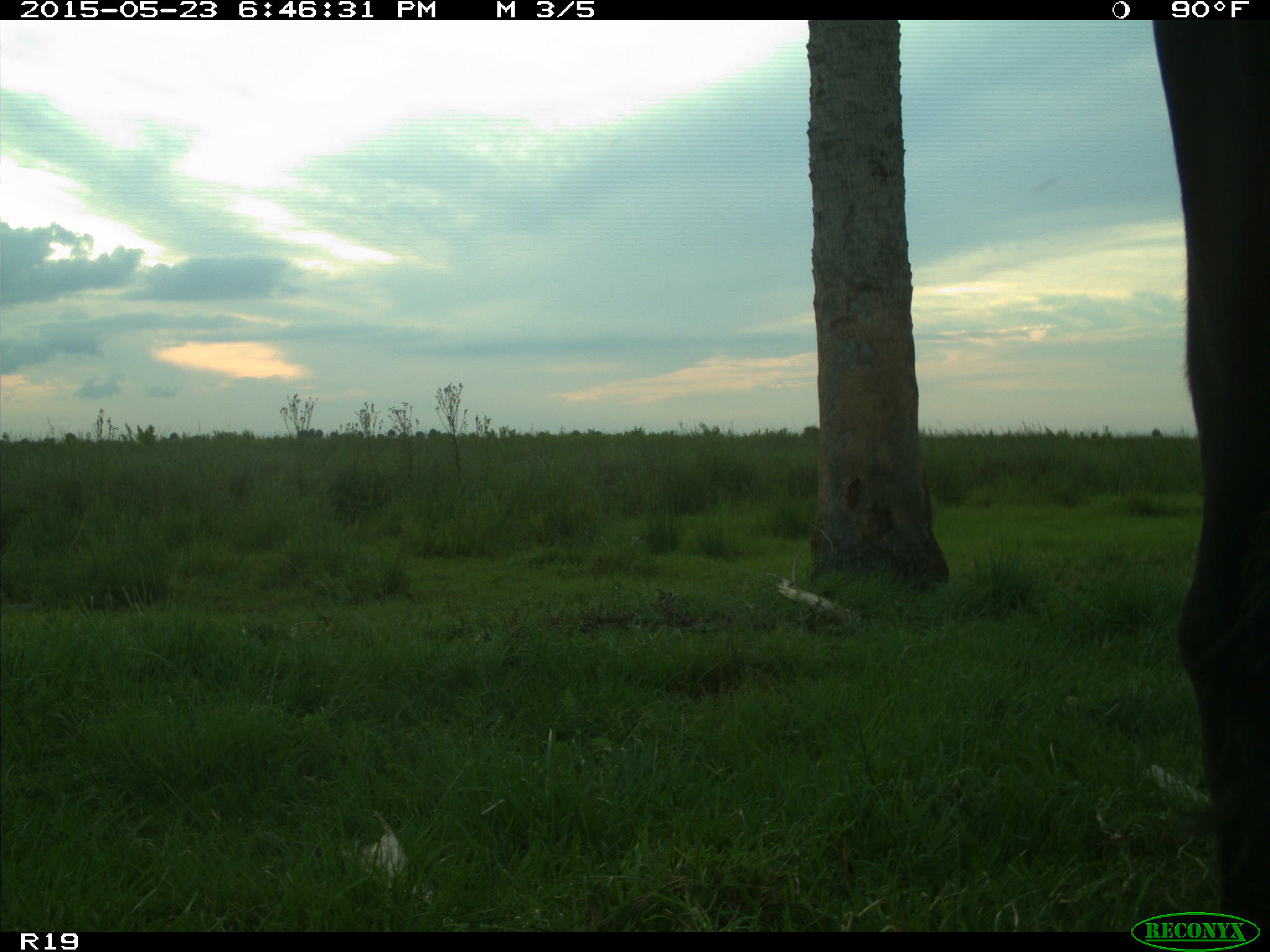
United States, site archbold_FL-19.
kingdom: Animalia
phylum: Chordata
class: Mammalia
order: Artiodactyla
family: Bovidae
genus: Bos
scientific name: Bos taurus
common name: domestic cow